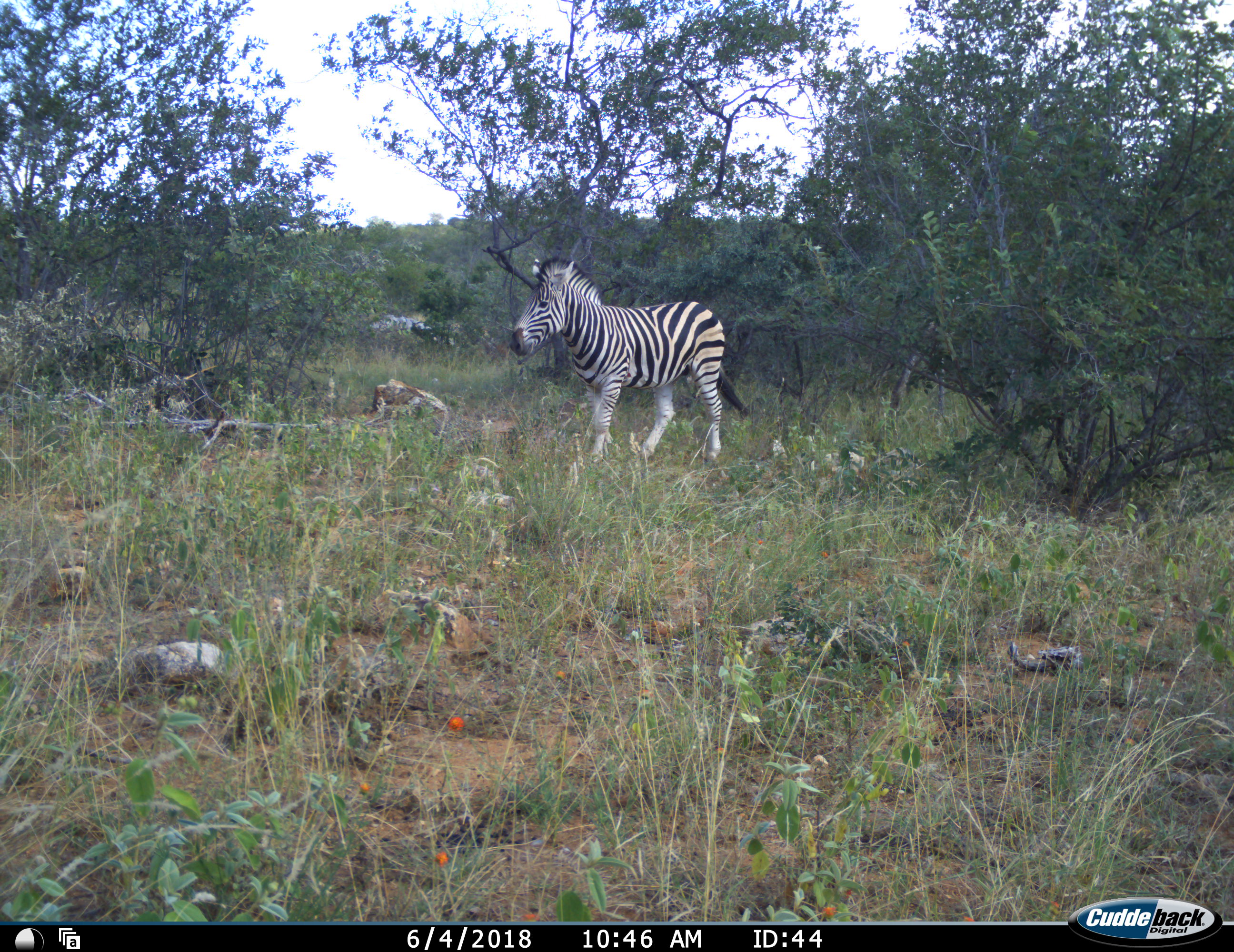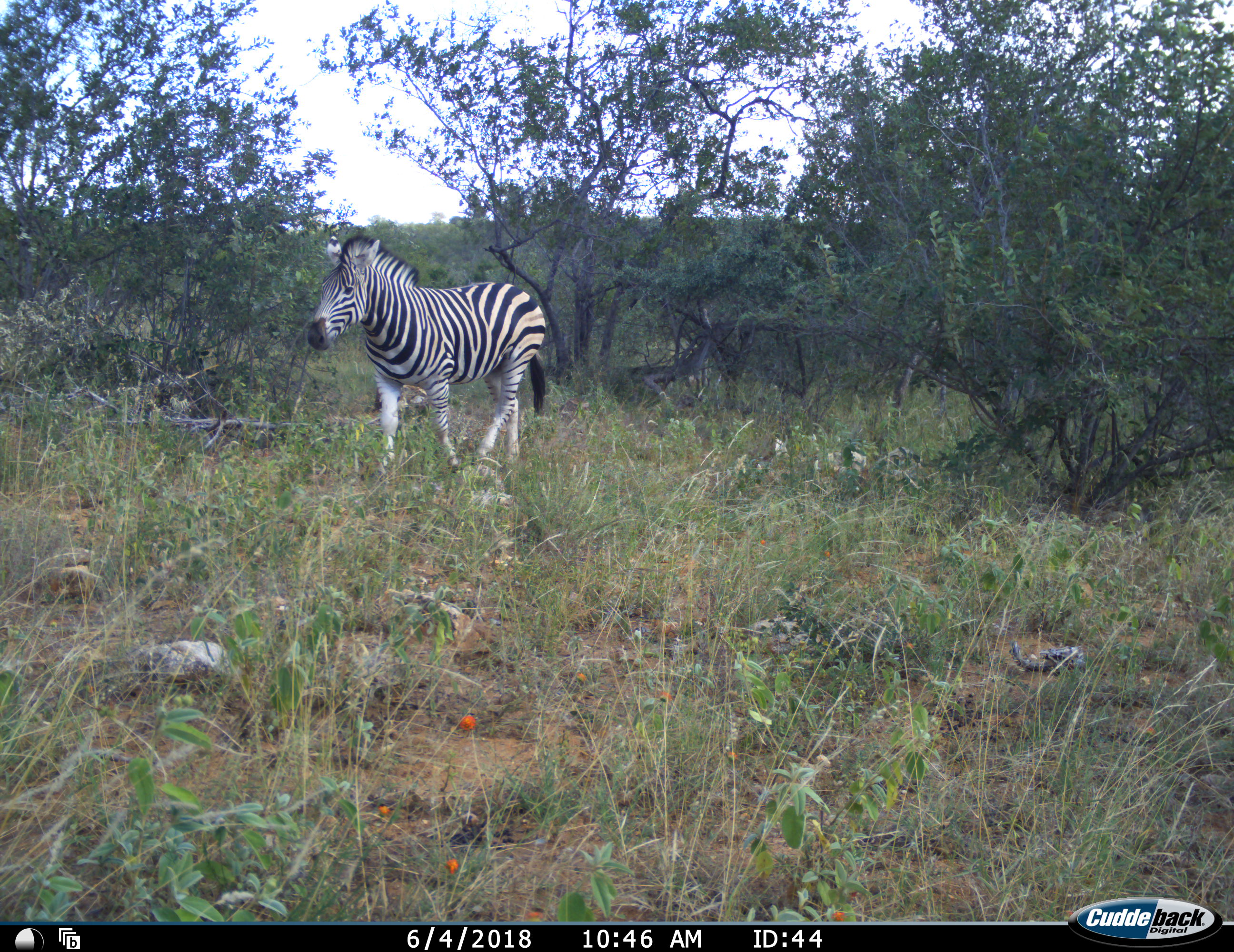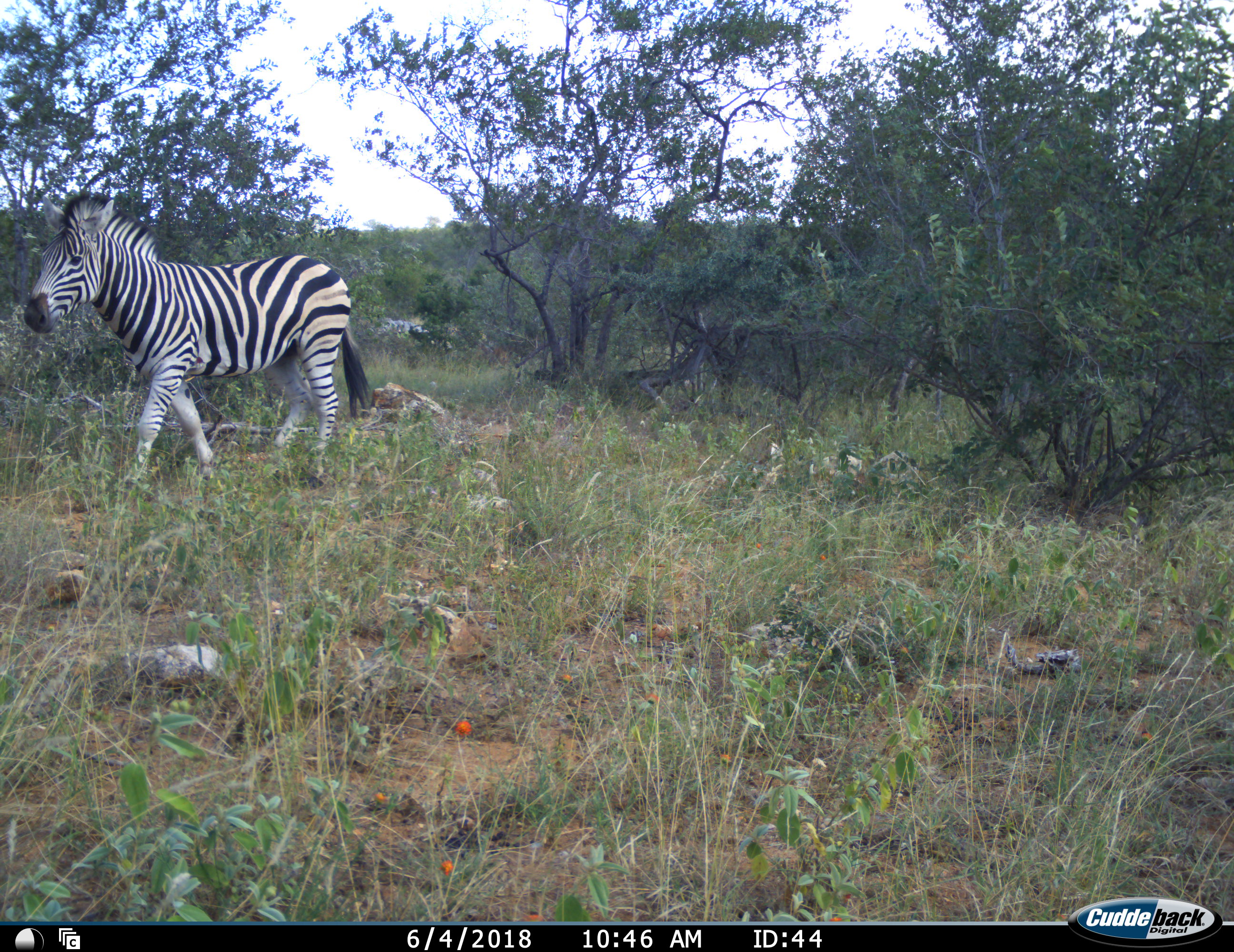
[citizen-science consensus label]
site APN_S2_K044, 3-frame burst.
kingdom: Animalia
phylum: Chordata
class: Mammalia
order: Perissodactyla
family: Equidae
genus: Equus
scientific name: Equus quagga burchellii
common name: burchell's zebra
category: zebraburchells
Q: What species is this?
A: Zebraburchells (burchell's zebra) (Equus quagga burchellii).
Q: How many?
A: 1.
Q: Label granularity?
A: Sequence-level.